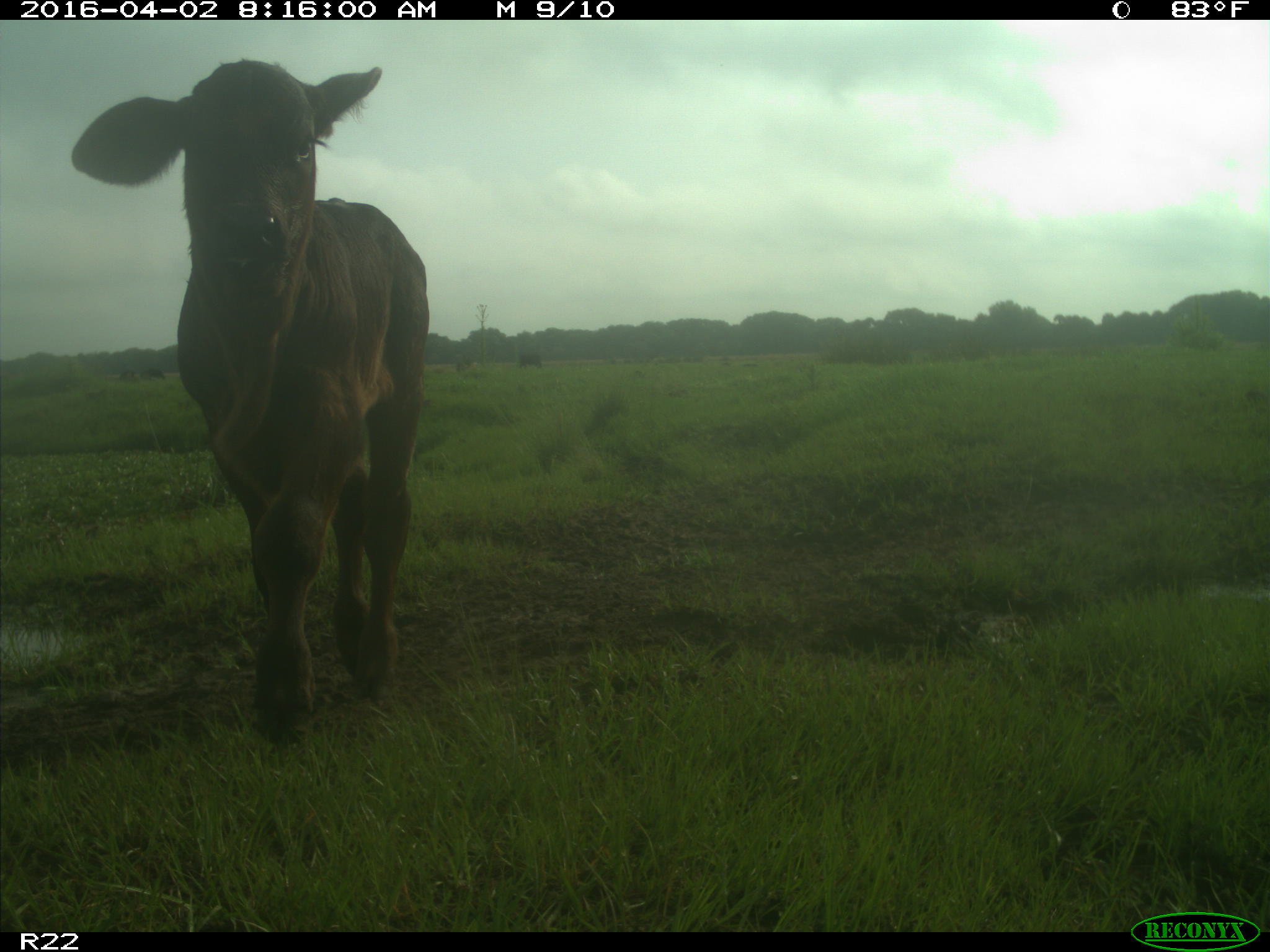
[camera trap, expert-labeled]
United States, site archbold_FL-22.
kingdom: Animalia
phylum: Chordata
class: Mammalia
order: Artiodactyla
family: Bovidae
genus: Bos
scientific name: Bos taurus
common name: domestic cow